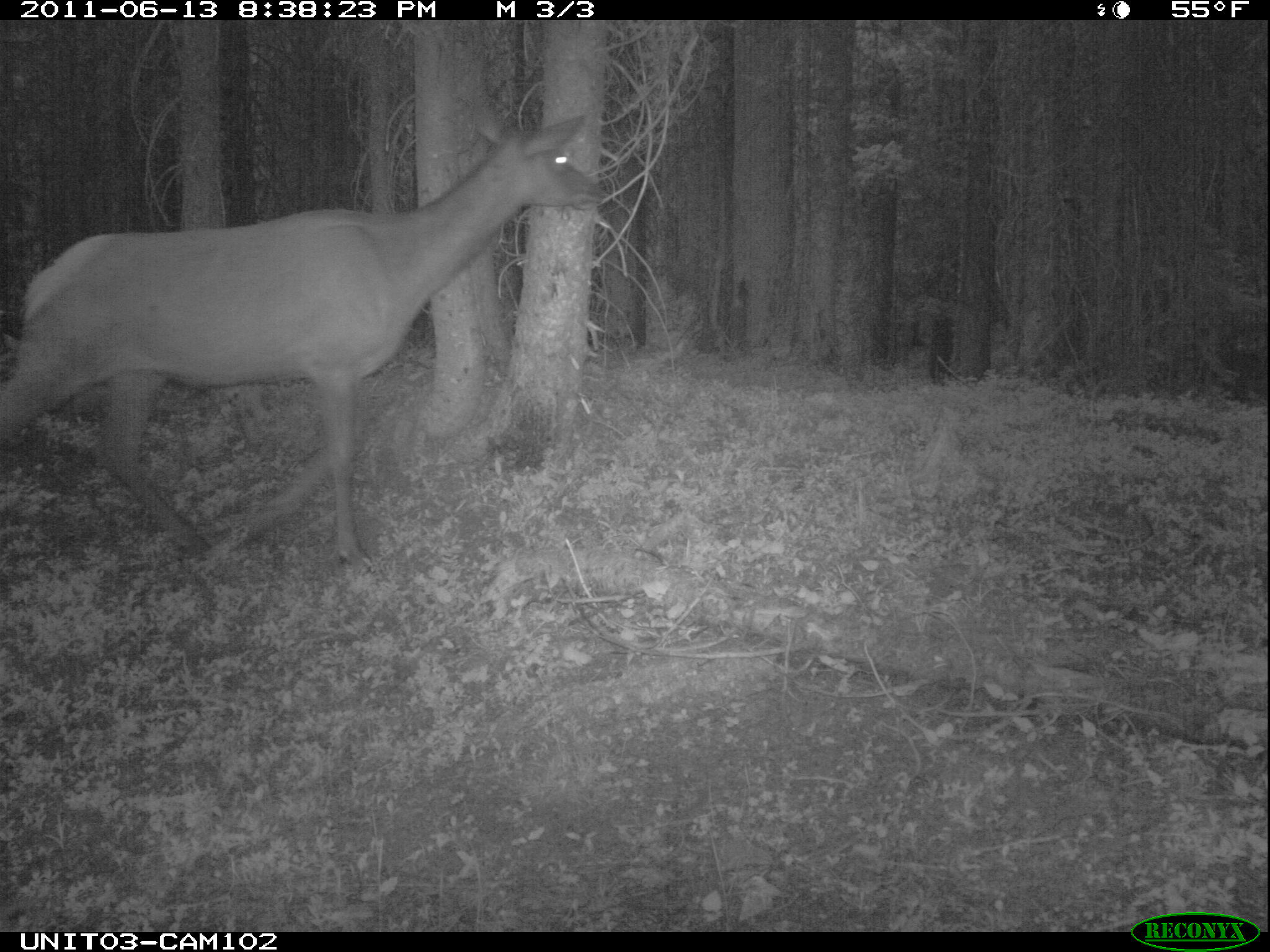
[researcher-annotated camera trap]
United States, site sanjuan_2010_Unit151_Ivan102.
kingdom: Animalia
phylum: Chordata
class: Mammalia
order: Artiodactyla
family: Cervidae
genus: Cervus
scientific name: Cervus elaphus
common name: red deer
Cervus elaphus (red deer).